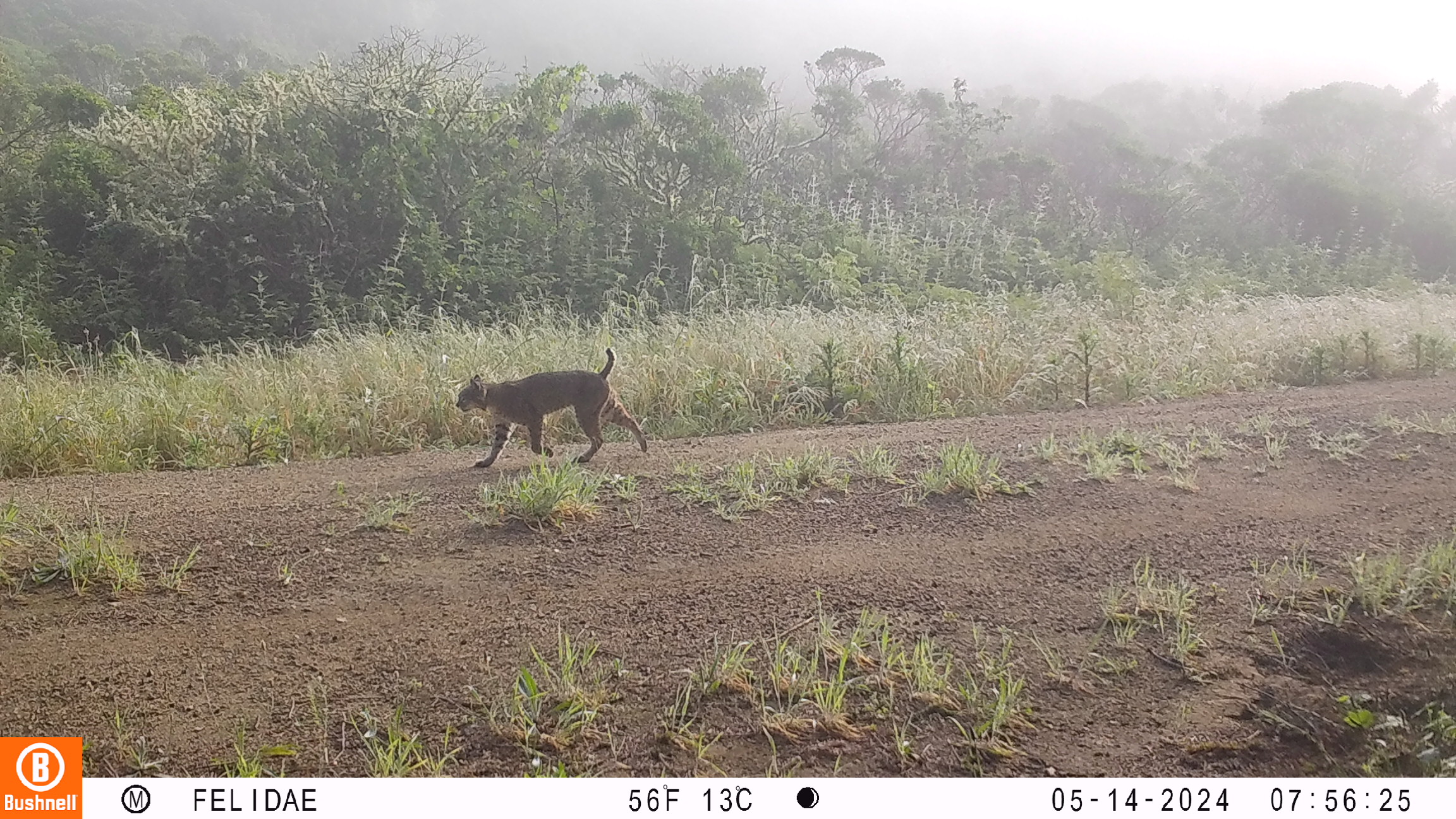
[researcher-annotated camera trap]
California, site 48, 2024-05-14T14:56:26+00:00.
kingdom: Animalia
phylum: Chordata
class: Mammalia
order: Carnivora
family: Felidae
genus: Lynx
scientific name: Lynx rufus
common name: bobcat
Bobcat (Lynx rufus).